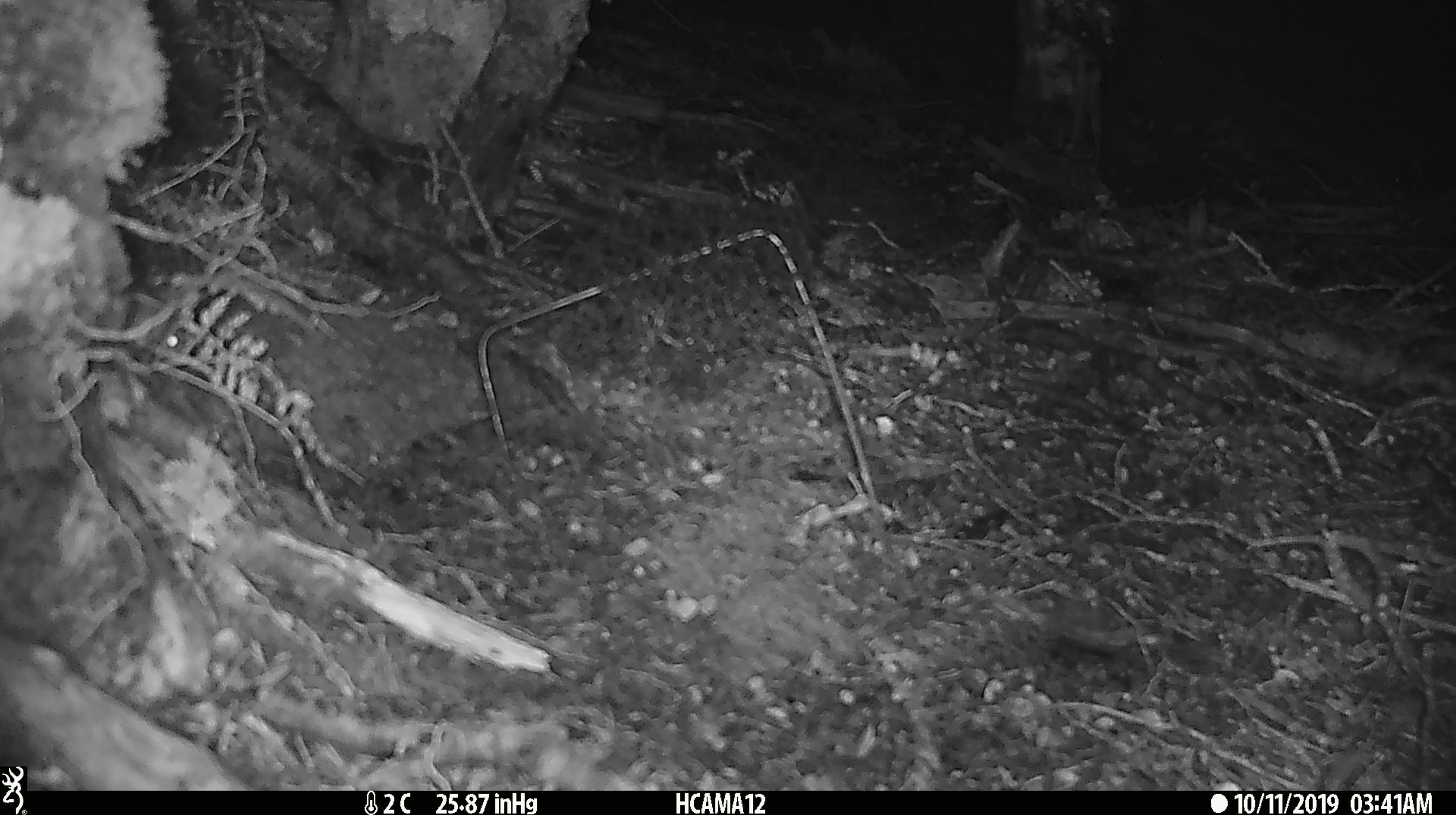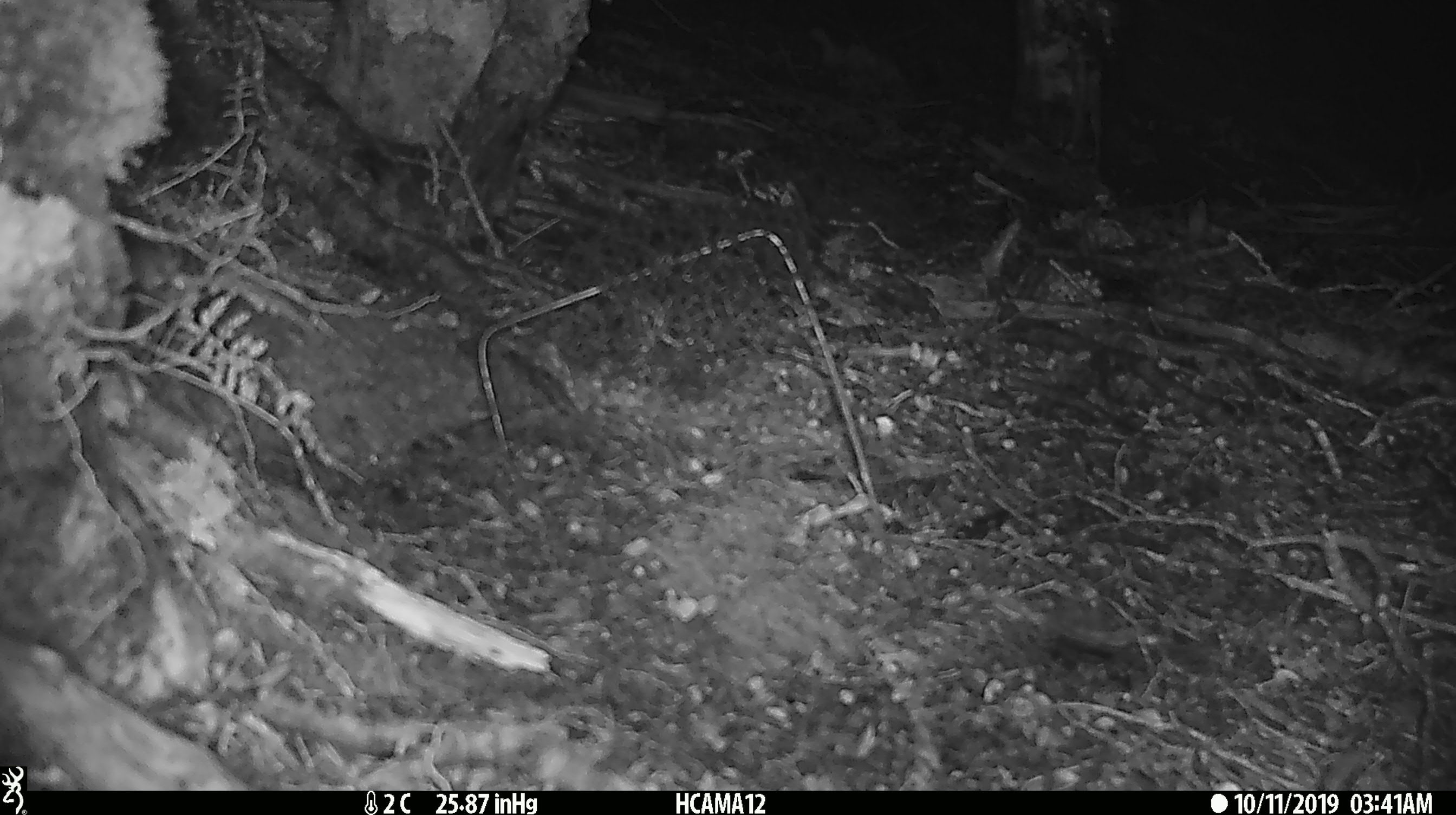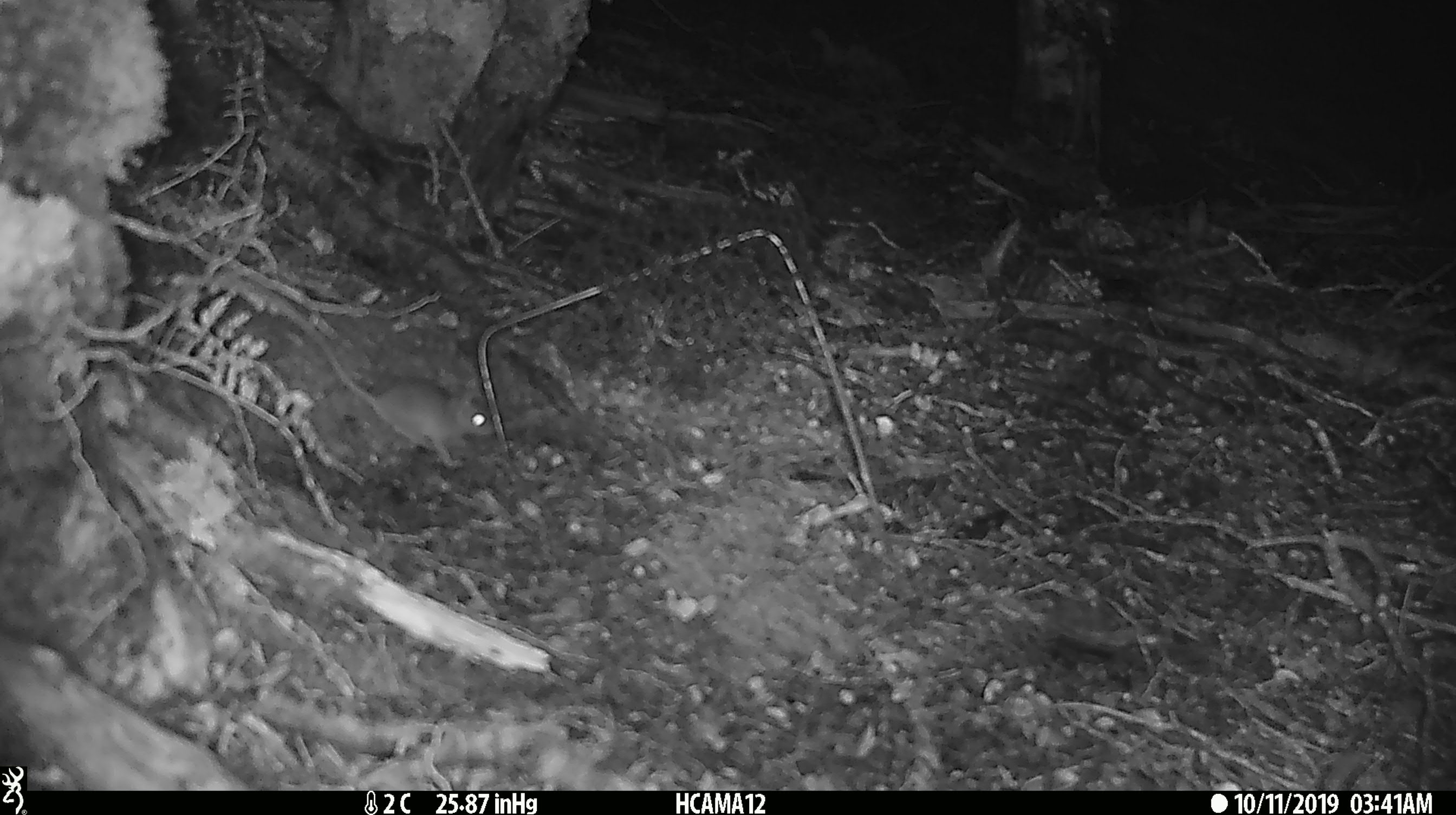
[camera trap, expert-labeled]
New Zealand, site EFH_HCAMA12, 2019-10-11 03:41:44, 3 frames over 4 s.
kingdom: Animalia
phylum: Chordata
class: Mammalia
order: Rodentia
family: Muridae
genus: Mus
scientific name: Mus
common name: mouse